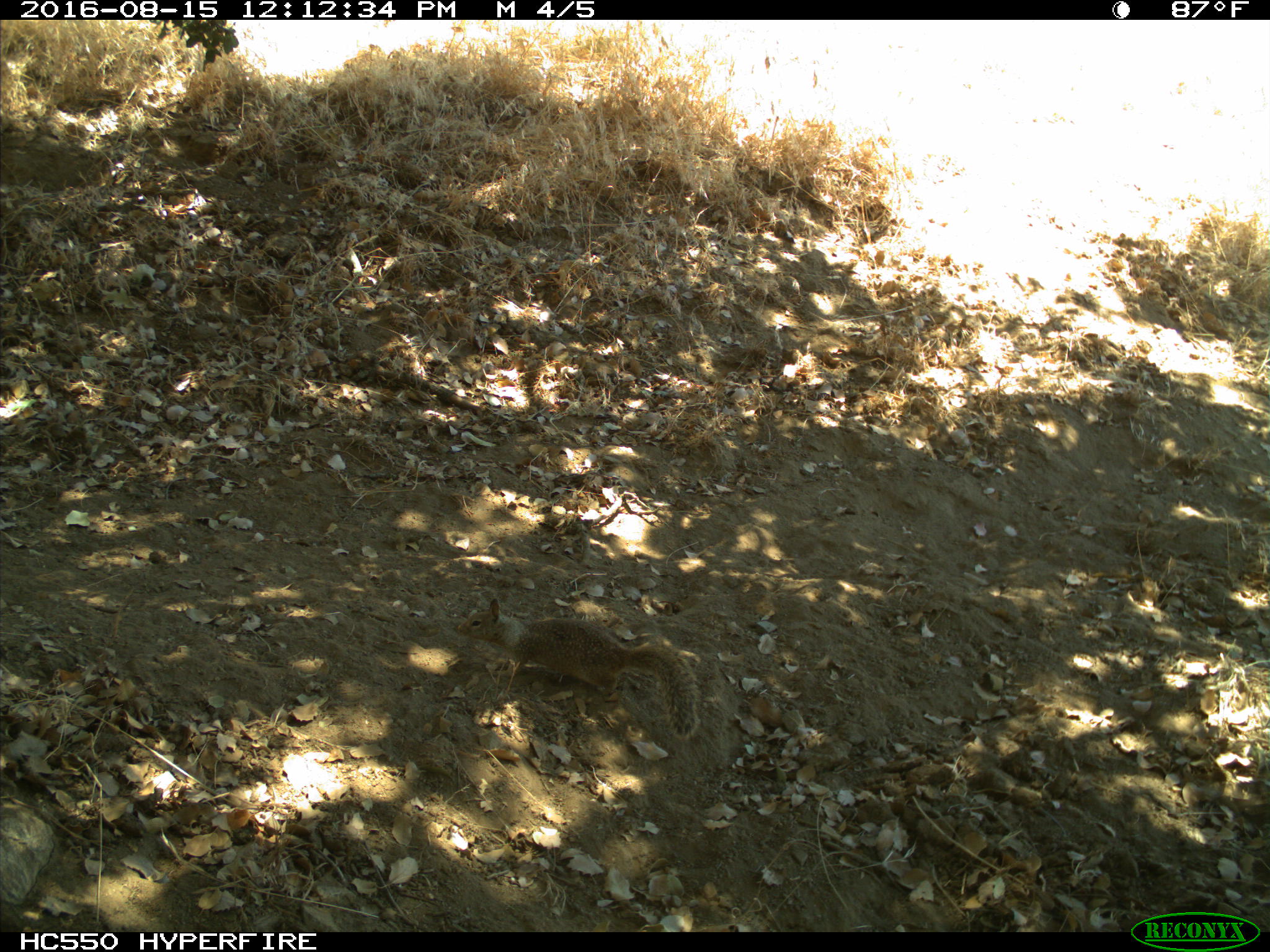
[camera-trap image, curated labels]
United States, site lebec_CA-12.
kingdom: Animalia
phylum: Chordata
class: Mammalia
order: Rodentia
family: Sciuridae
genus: Otospermophilus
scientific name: Otospermophilus beecheyi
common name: california ground squirrel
Otospermophilus beecheyi (california ground squirrel).